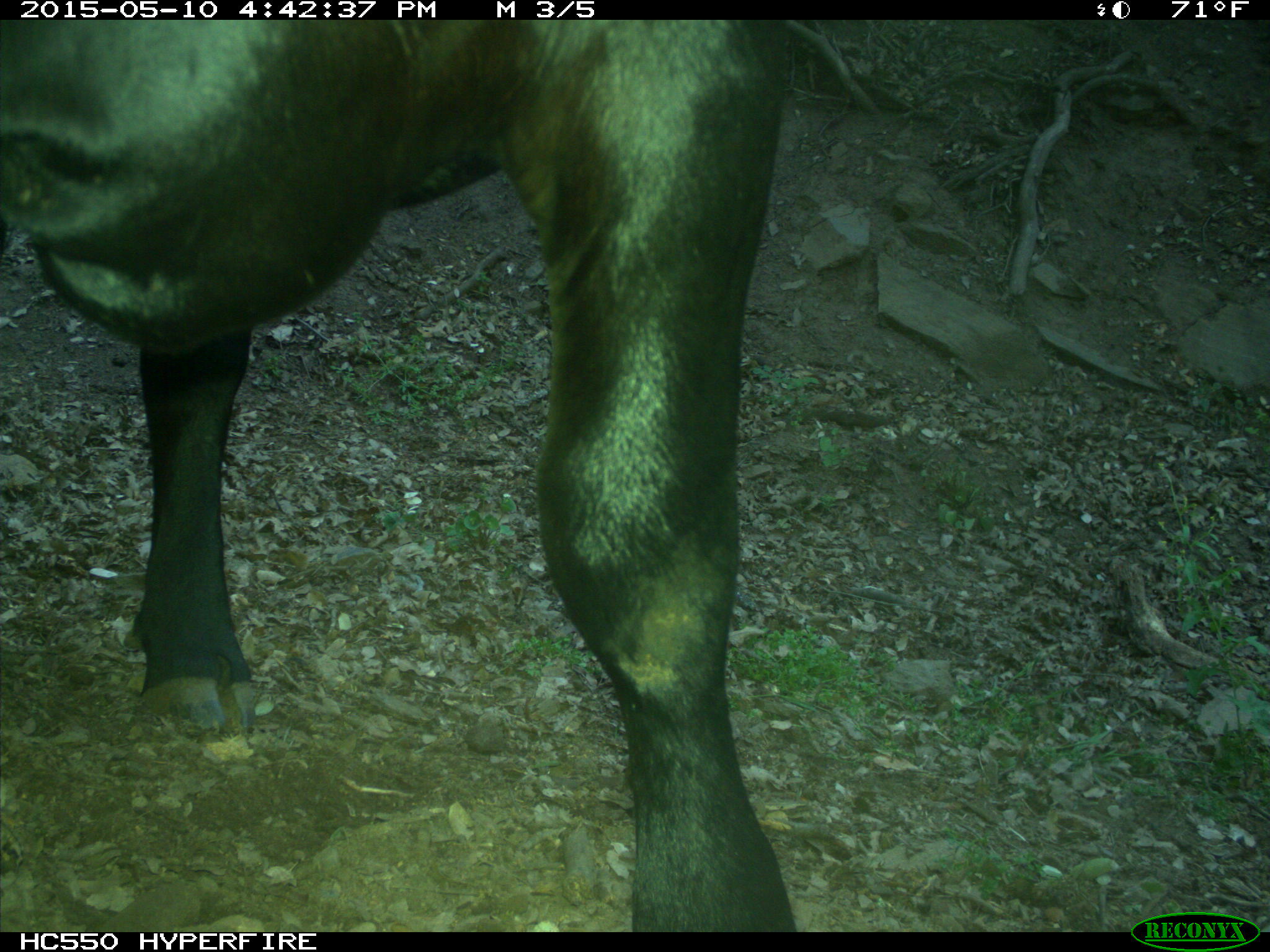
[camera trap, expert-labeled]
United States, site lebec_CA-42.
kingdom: Animalia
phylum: Chordata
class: Mammalia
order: Artiodactyla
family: Bovidae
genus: Bos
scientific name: Bos taurus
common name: domestic cow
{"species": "Bos taurus (domestic cow)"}